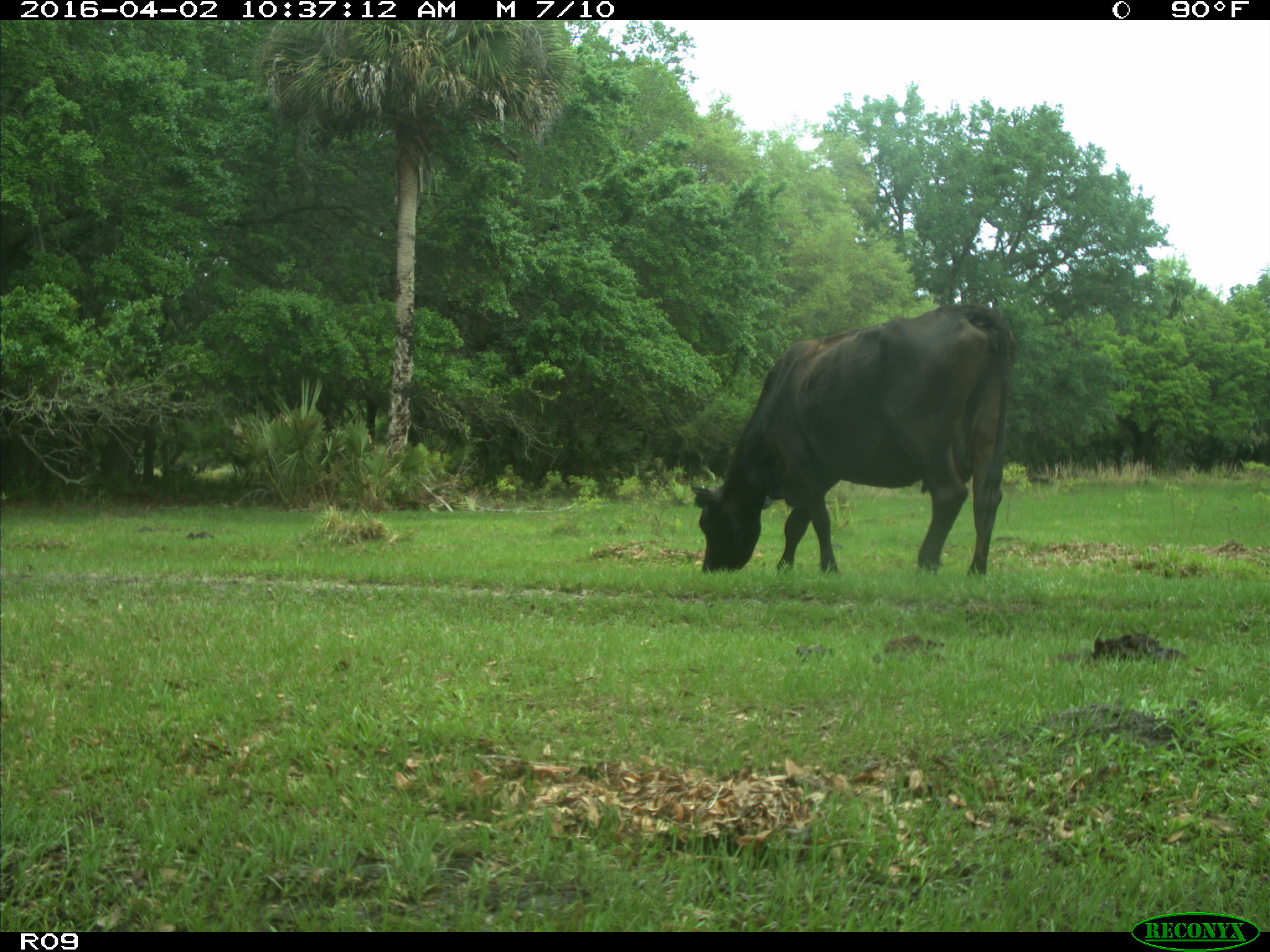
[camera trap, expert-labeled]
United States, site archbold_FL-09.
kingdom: Animalia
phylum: Chordata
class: Mammalia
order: Artiodactyla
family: Bovidae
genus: Bos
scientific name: Bos taurus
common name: domestic cow